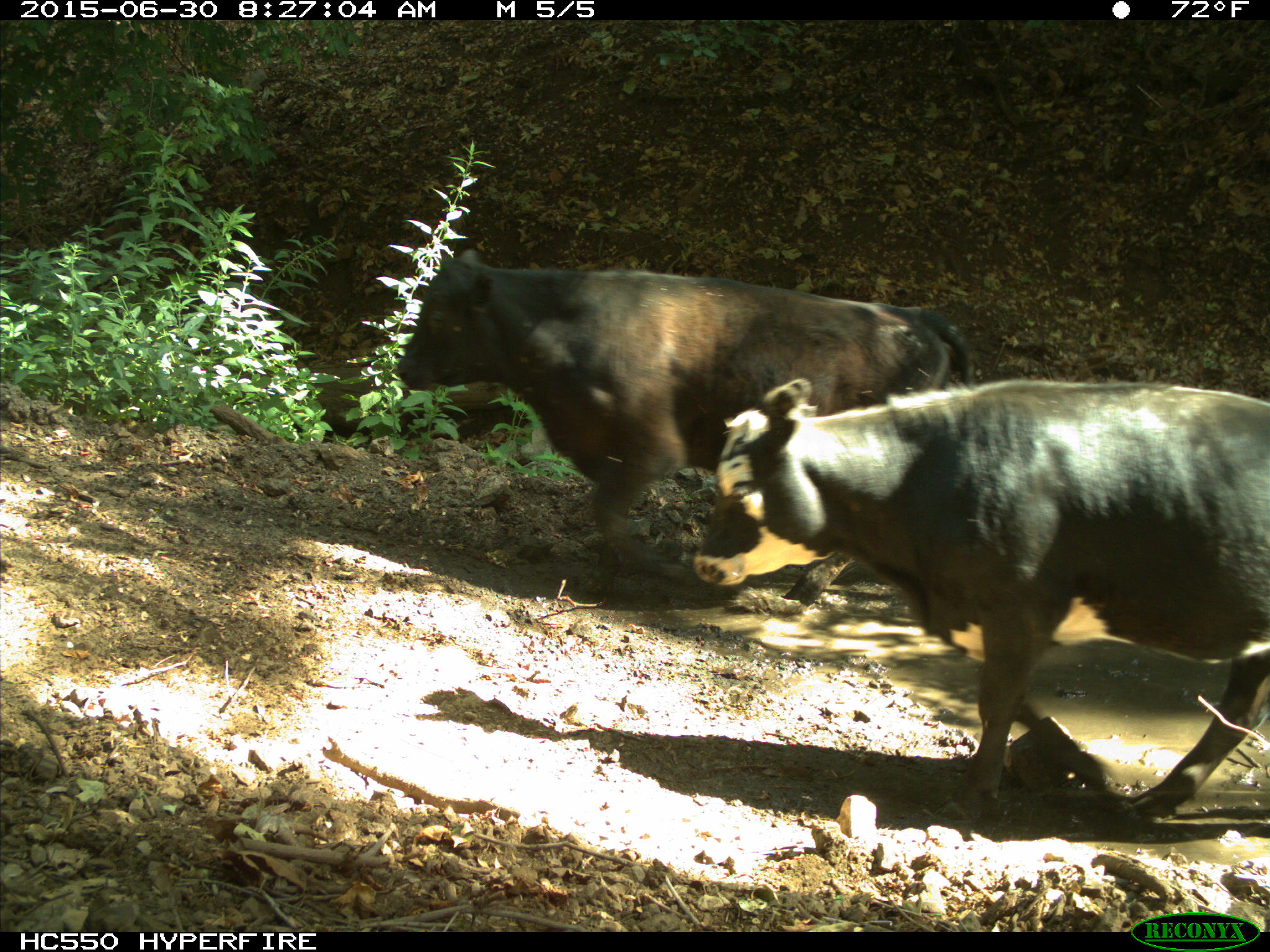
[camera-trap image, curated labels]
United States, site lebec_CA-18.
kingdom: Animalia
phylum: Chordata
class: Mammalia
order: Artiodactyla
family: Bovidae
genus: Bos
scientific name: Bos taurus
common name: domestic cow